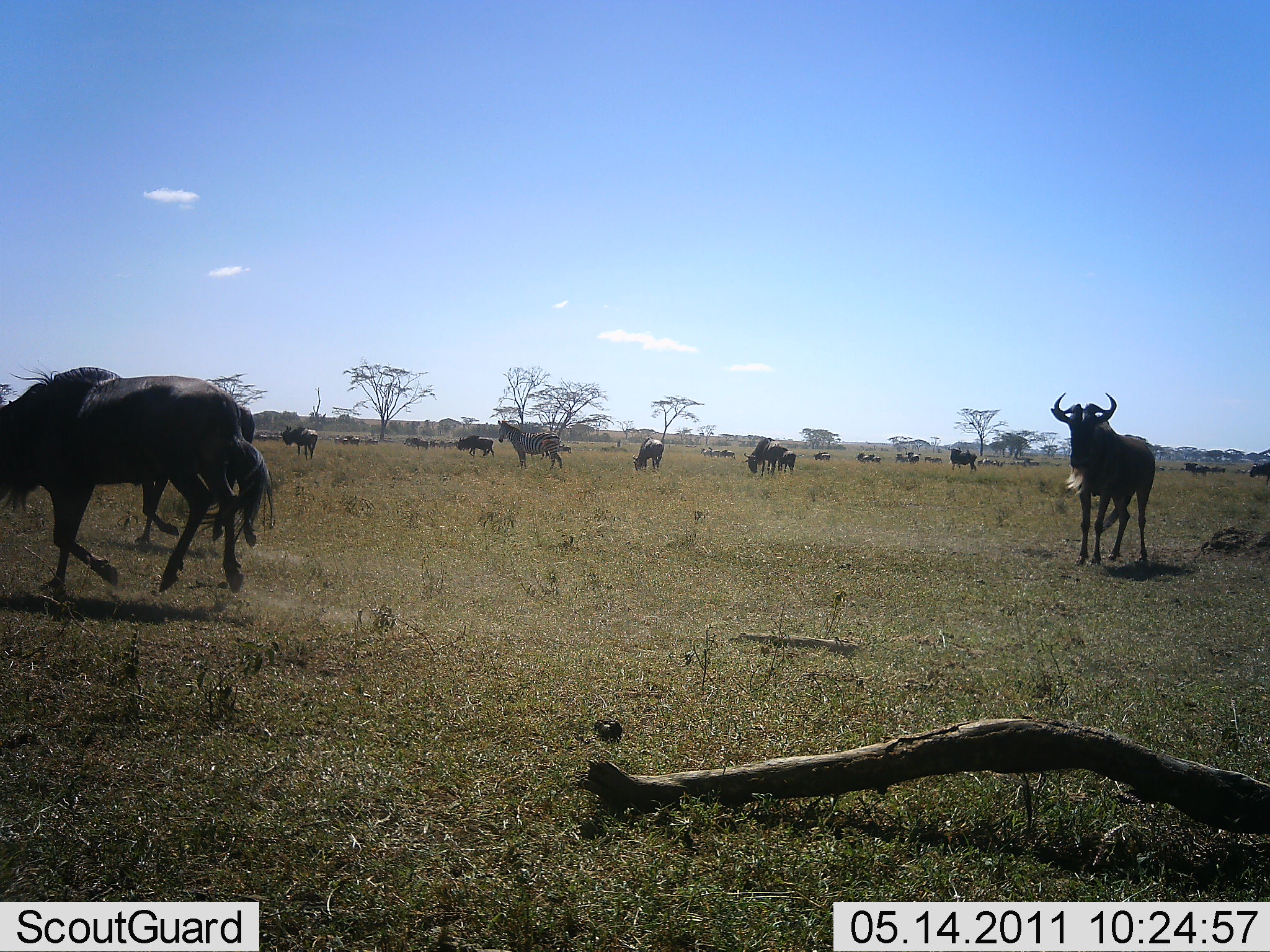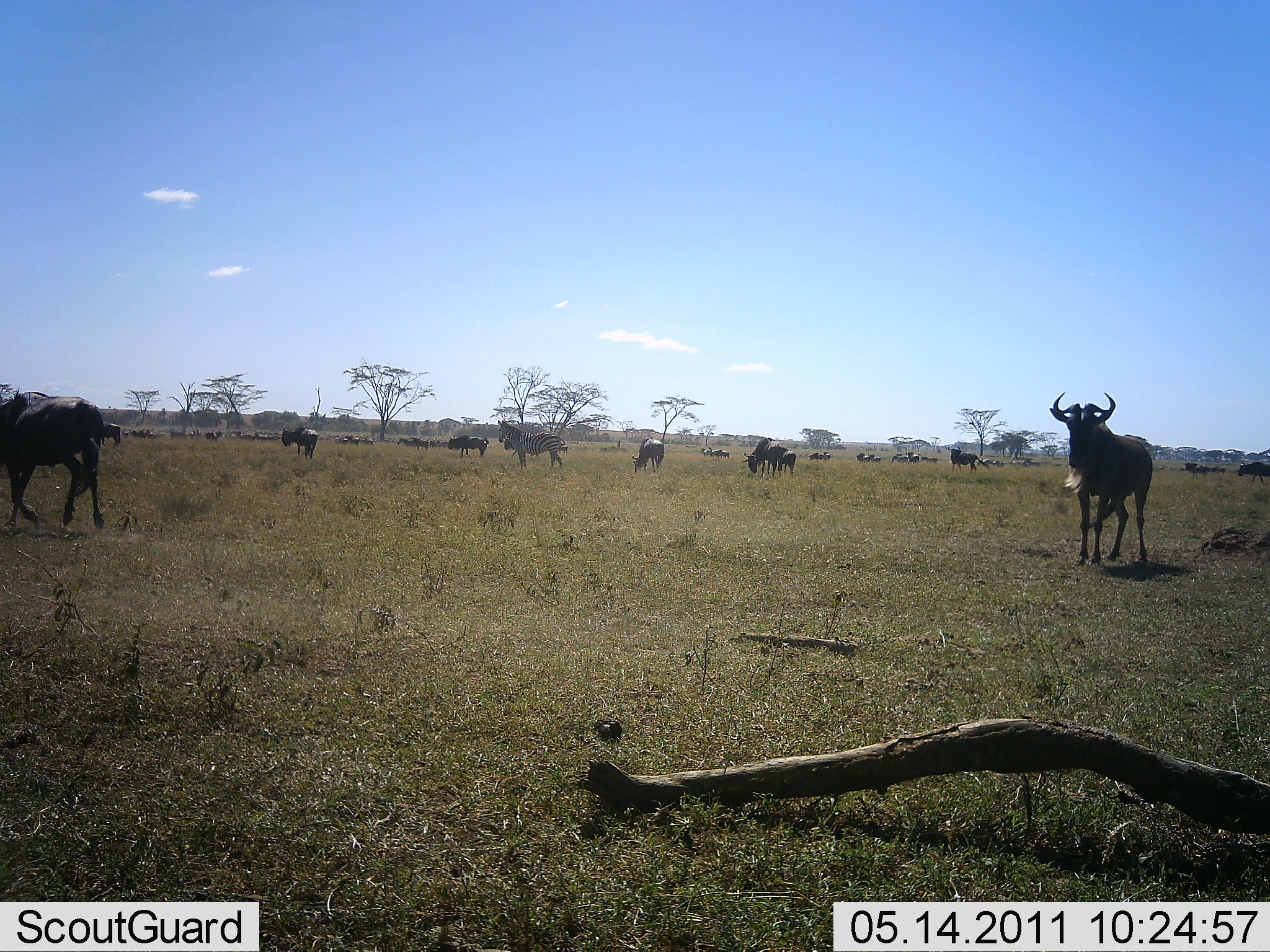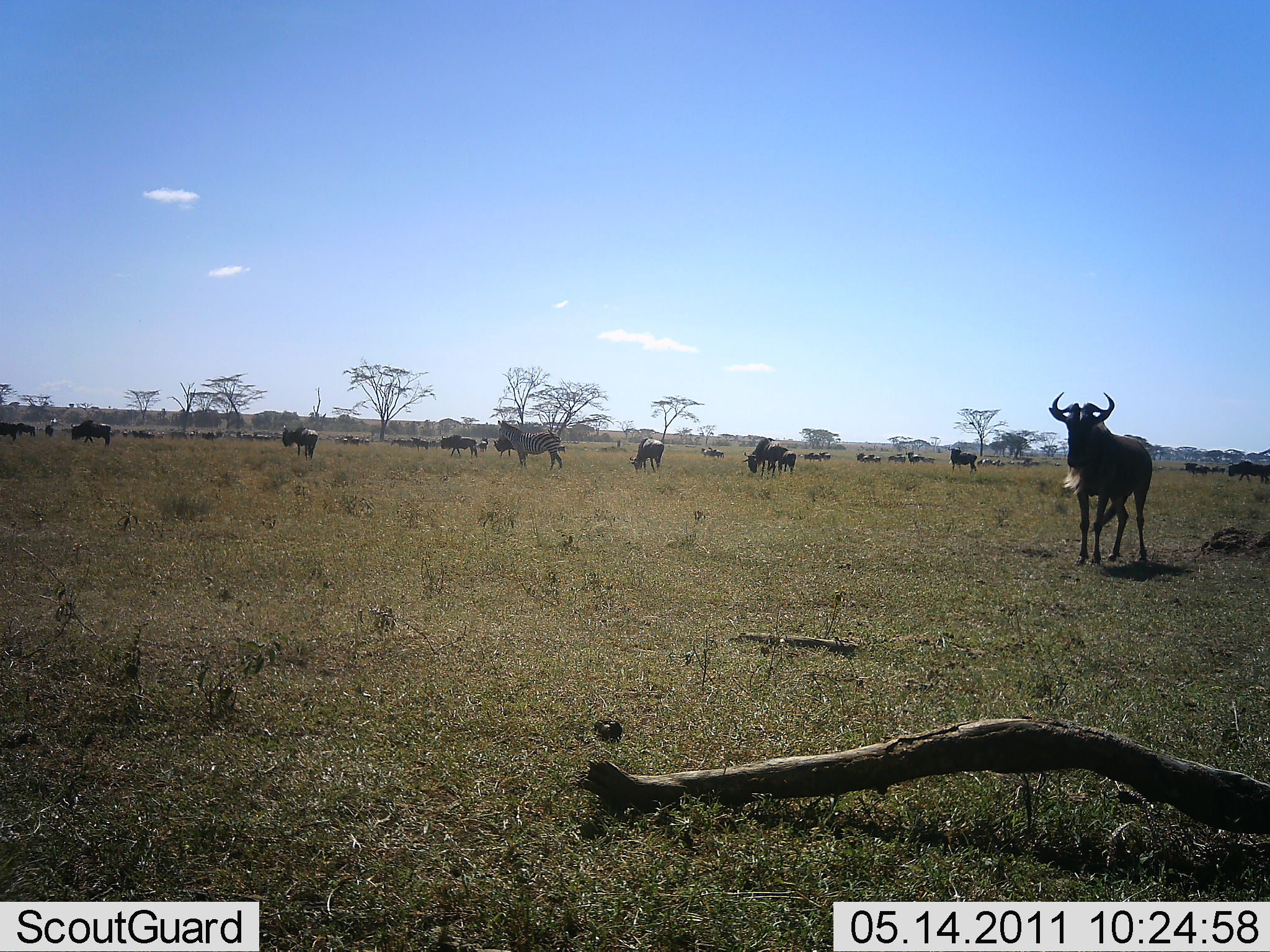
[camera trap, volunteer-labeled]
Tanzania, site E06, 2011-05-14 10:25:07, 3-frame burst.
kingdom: Animalia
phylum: Chordata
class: Mammalia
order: Artiodactyla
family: Bovidae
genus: Connochaetes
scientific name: Connochaetes taurinus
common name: blue wildebeest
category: wildebeest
Wildebeest (blue wildebeest) (Connochaetes taurinus), count 11-50. Behavior (volunteer vote fractions): standing 76%, resting 12%, moving 76%, interacting 6%. Young present (vote fraction): 18%. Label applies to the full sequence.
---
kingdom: Animalia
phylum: Chordata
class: Mammalia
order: Perissodactyla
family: Equidae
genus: Equus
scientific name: Equus quagga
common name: plains zebra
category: zebra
Zebra (plains zebra) (Equus quagga), count 1. Behavior (volunteer vote fractions): standing 100%, resting 0%, moving 0%, interacting 0%. Young present (vote fraction): 0%. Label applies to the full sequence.